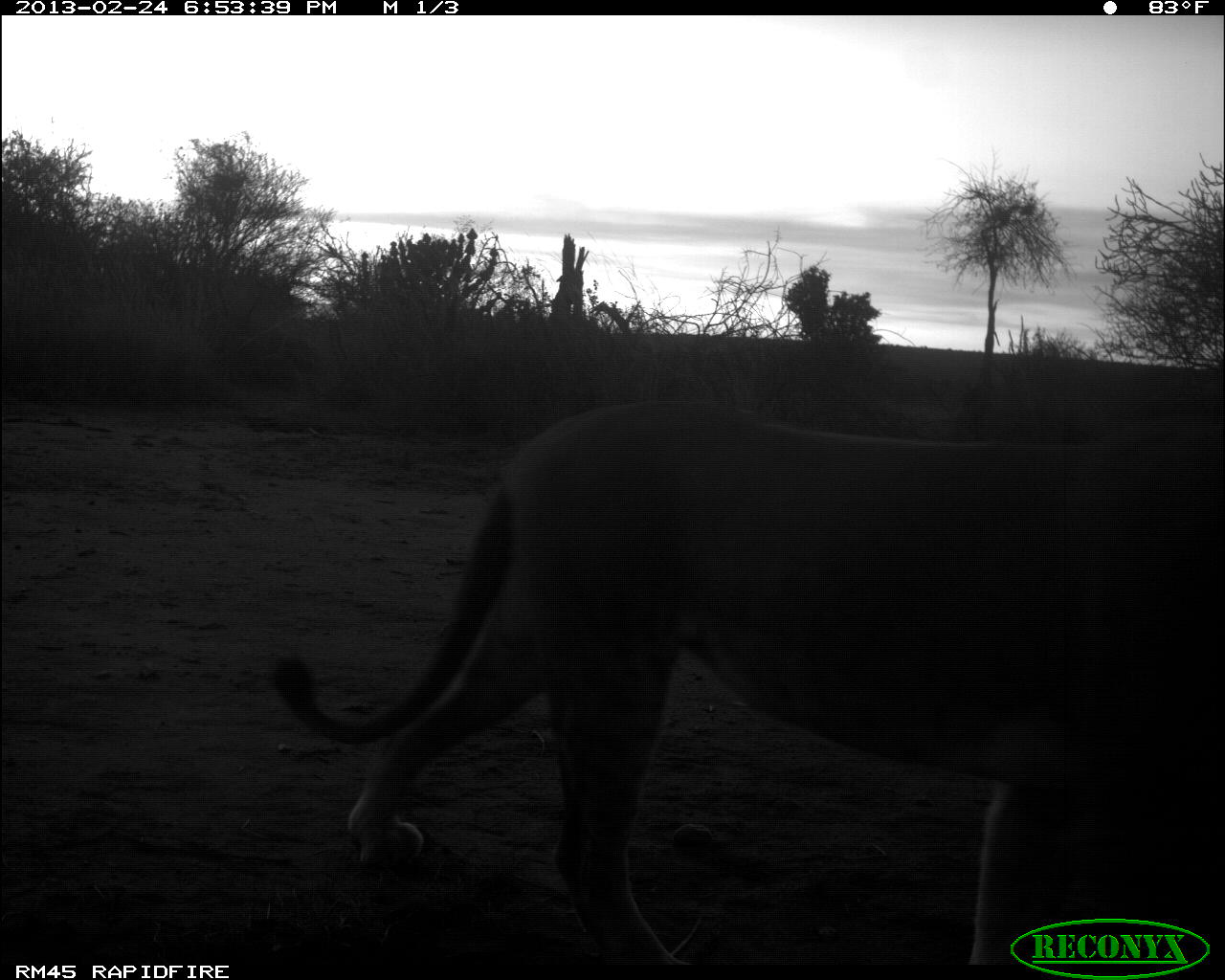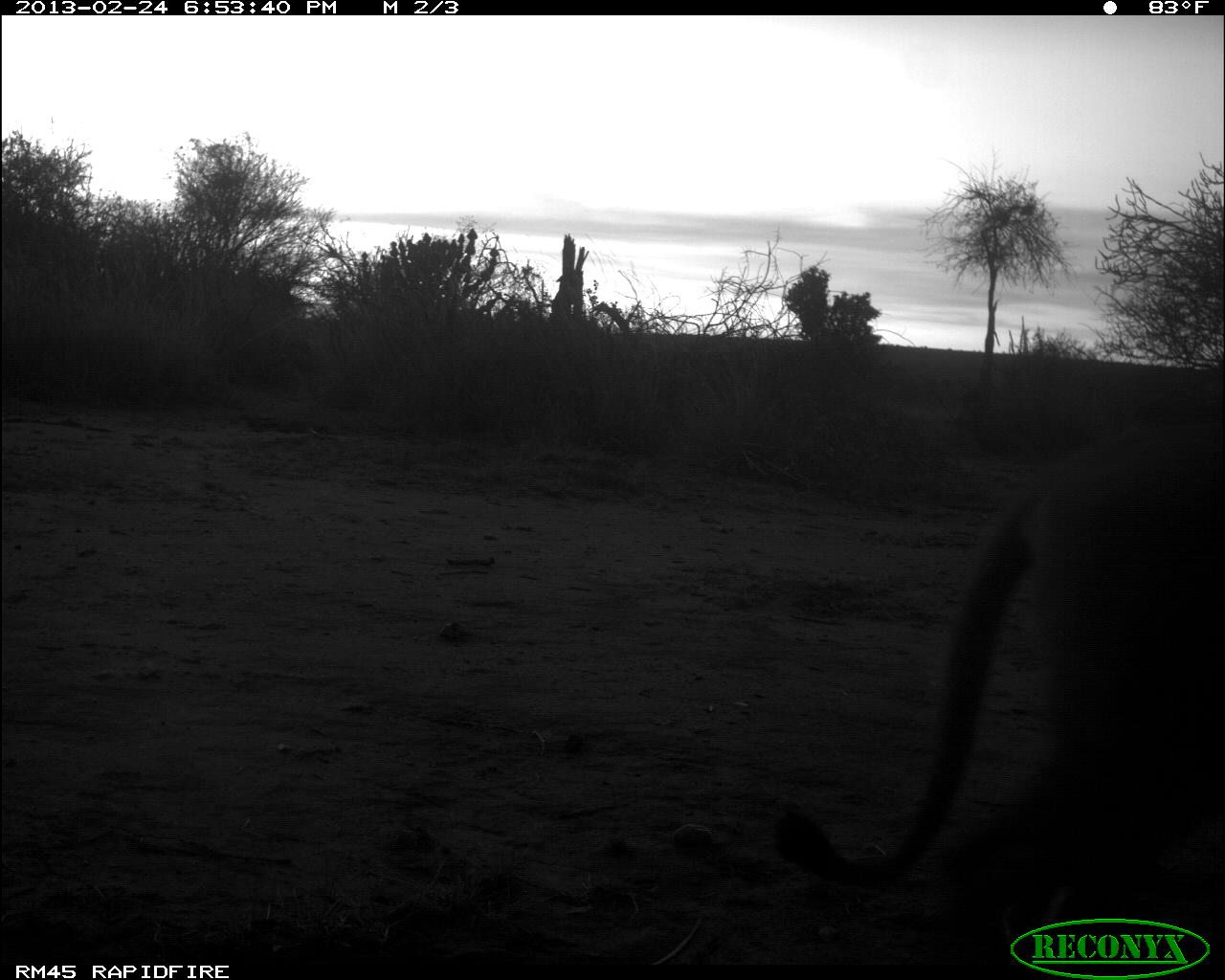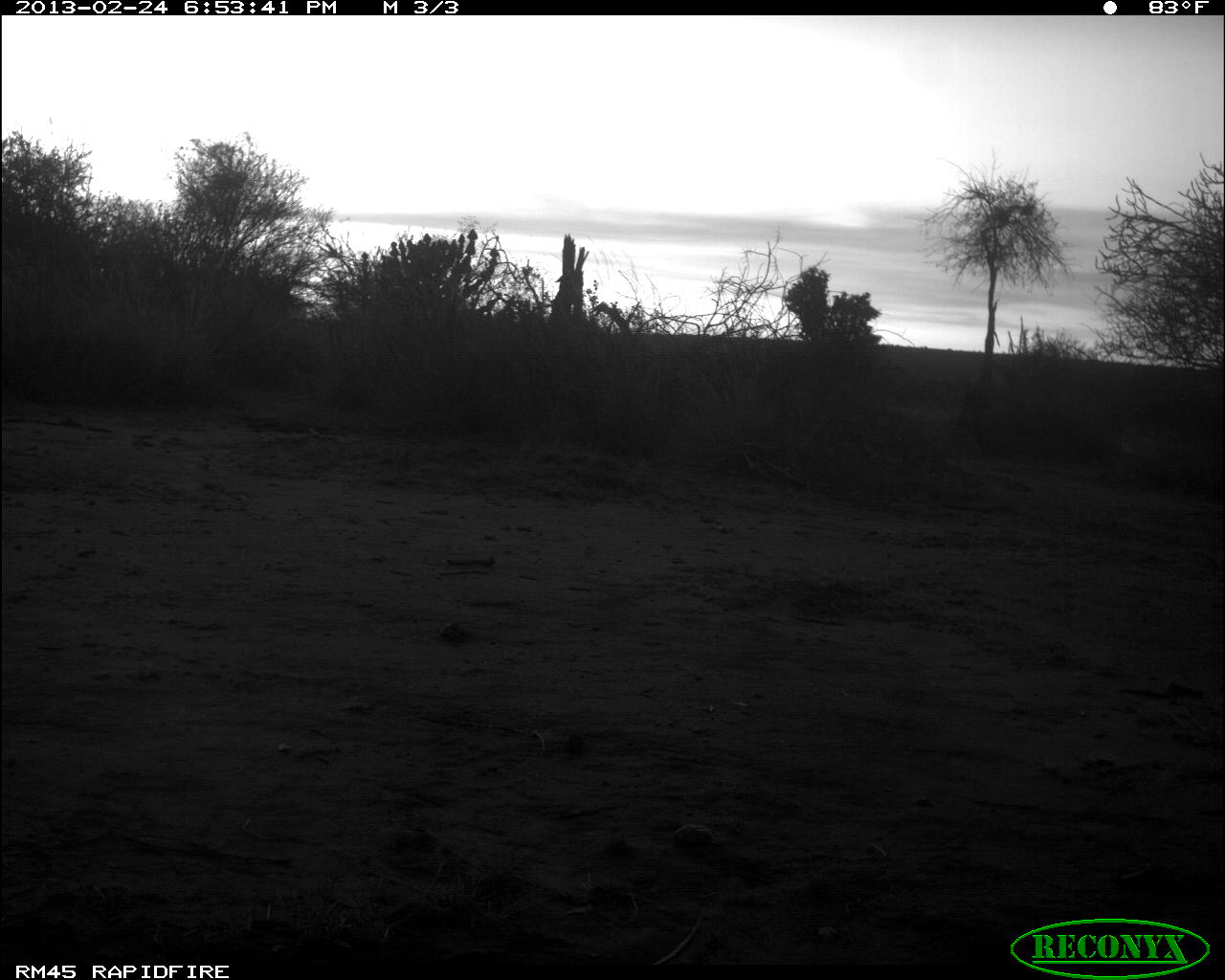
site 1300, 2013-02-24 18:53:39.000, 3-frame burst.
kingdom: Animalia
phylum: Chordata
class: Mammalia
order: Carnivora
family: Felidae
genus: Panthera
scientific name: Panthera leo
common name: lion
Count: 1.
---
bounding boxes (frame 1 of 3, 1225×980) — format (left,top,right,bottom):
panthera leo: (264,407,1215,976)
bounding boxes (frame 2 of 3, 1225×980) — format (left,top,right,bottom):
panthera leo: (764,422,1225,976)